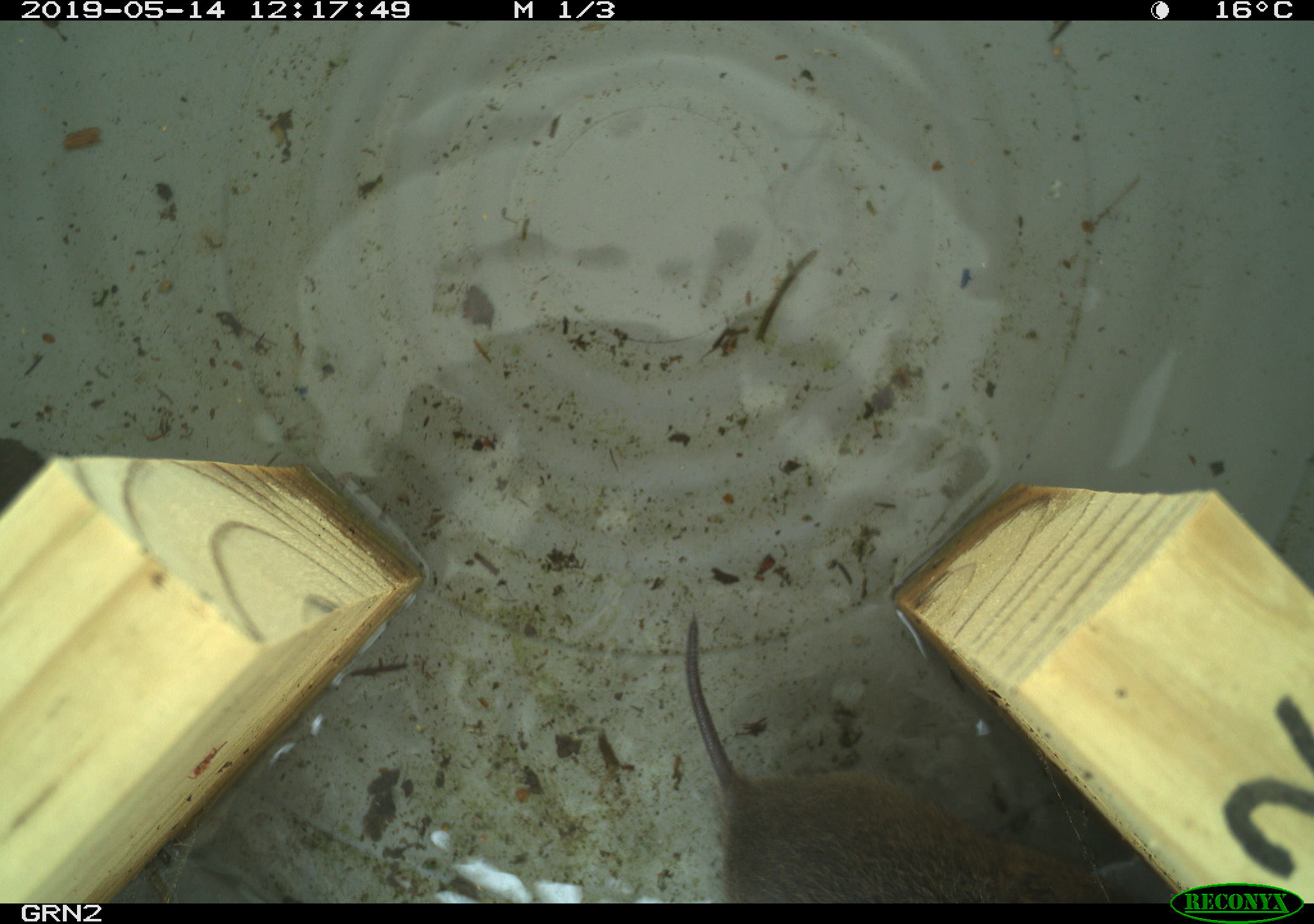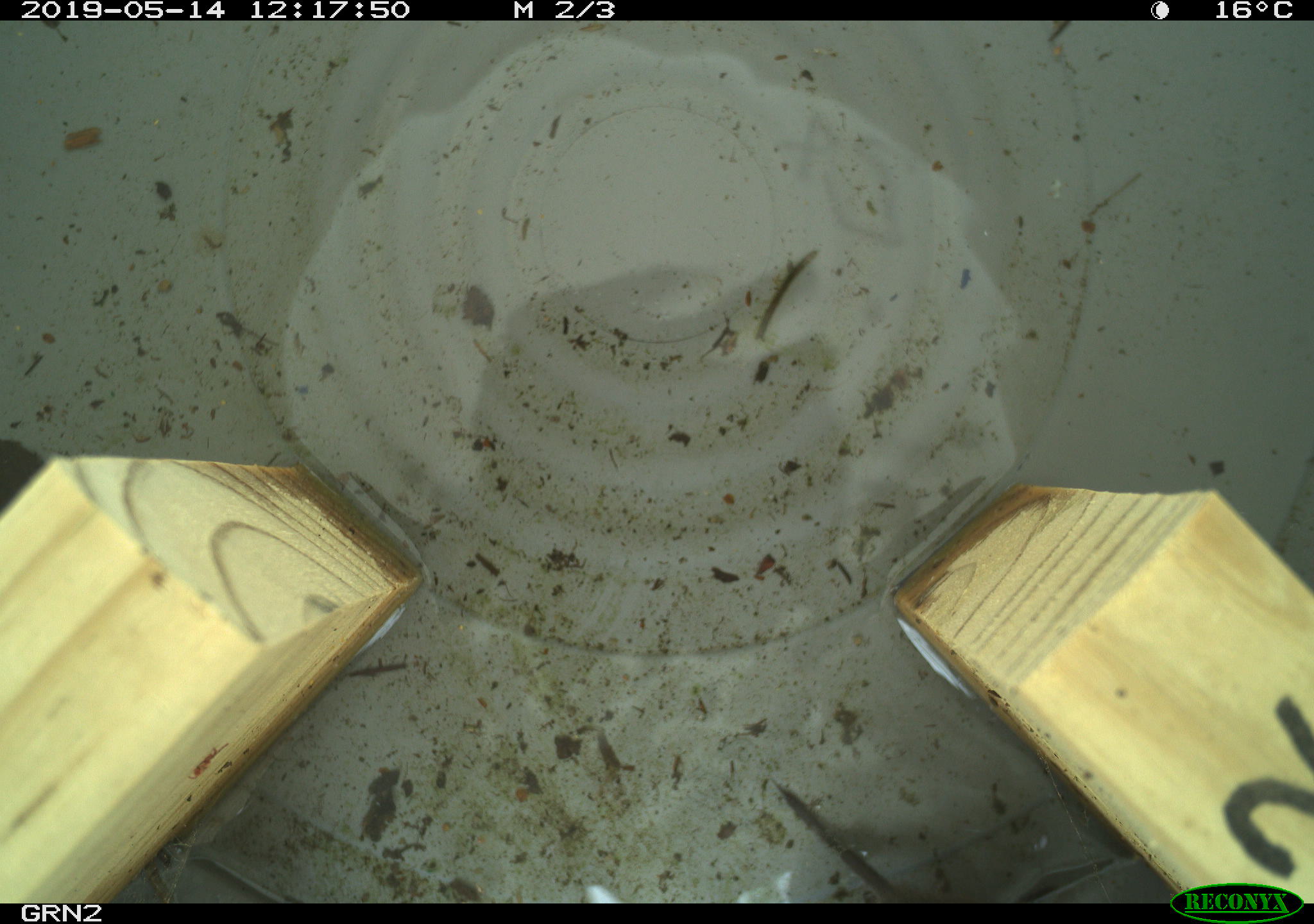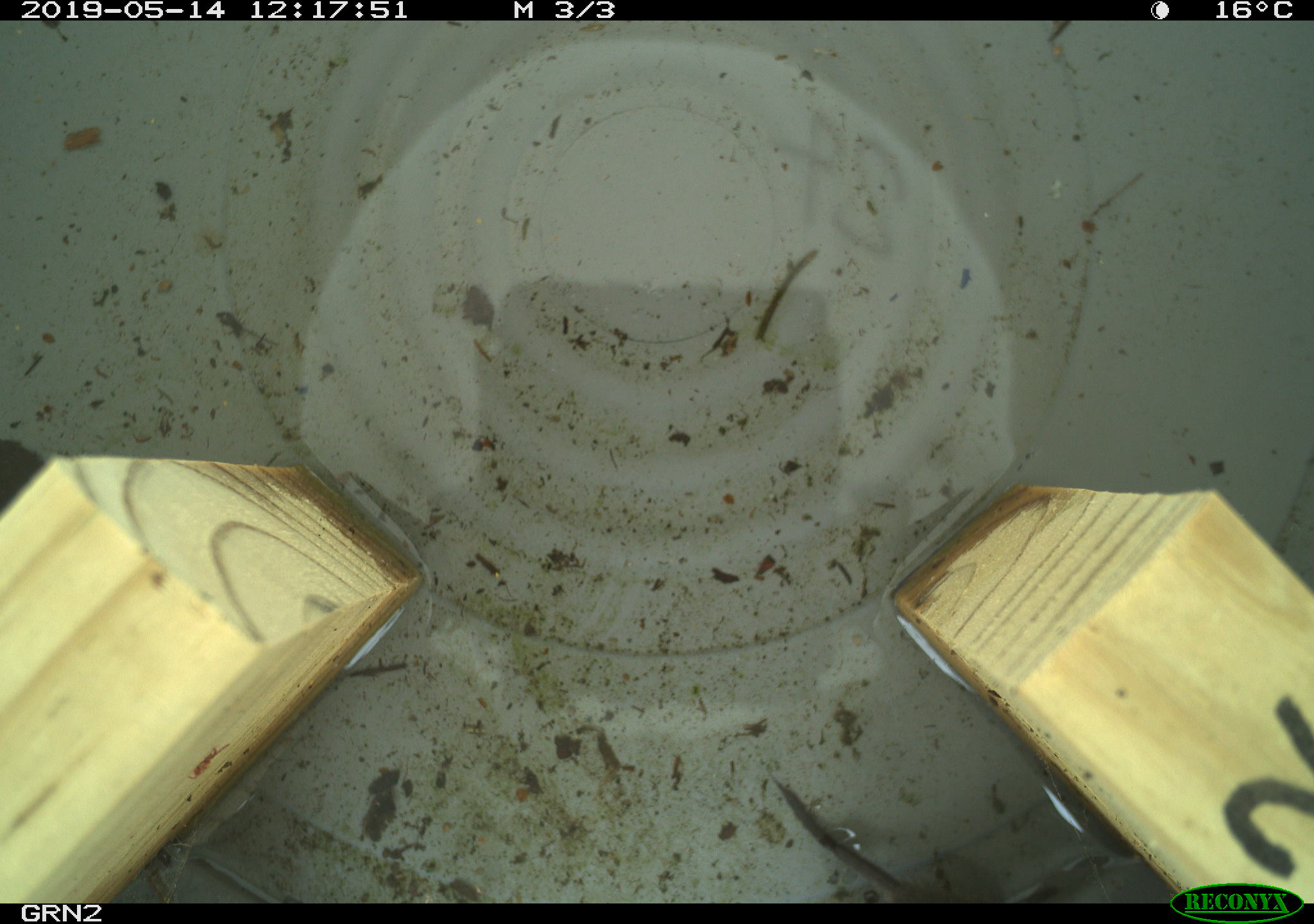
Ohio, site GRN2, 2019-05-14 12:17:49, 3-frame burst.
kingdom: Animalia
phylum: Chordata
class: Mammalia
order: Rodentia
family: Cricetidae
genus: Microtus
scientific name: Microtus pennsylvanicus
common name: meadow vole